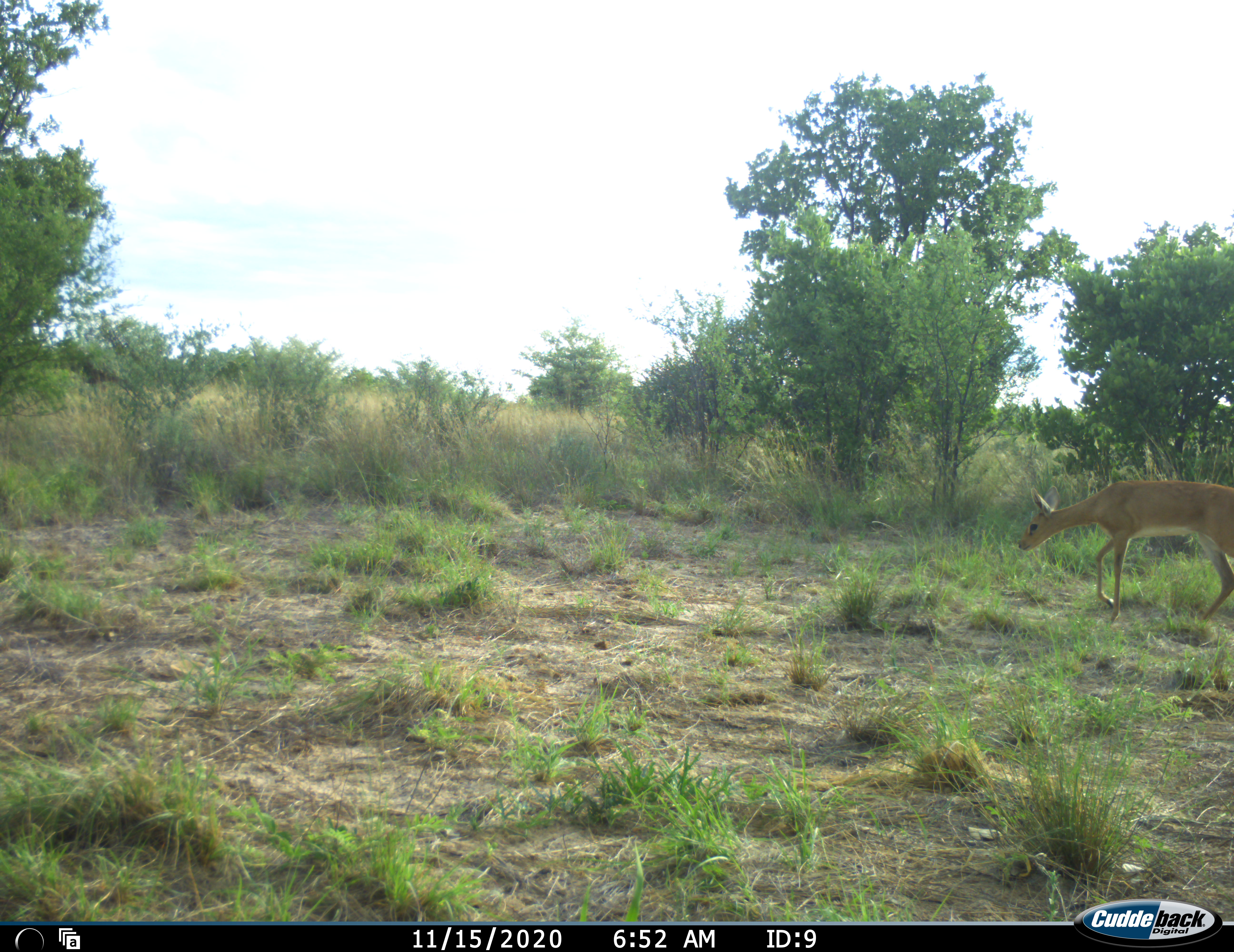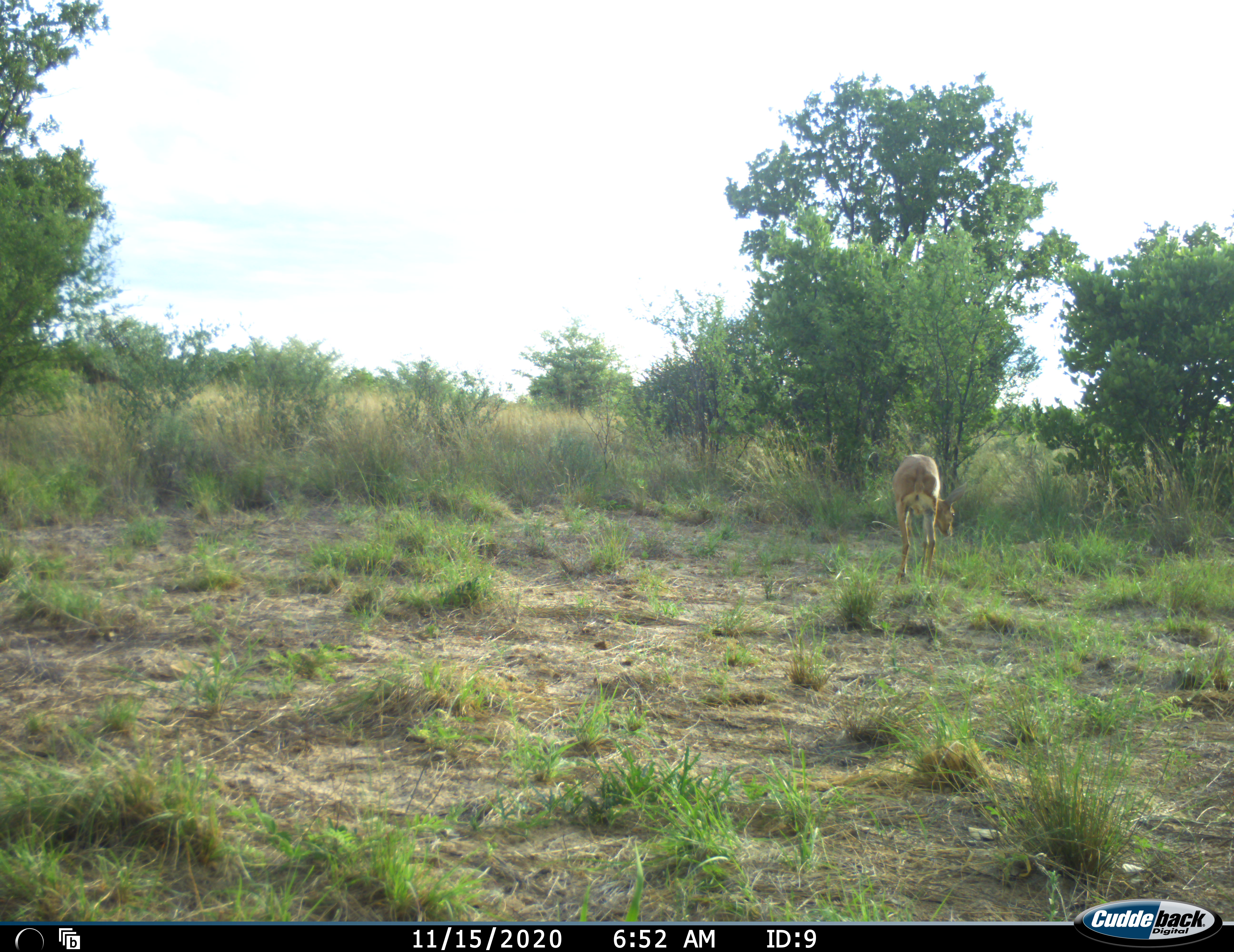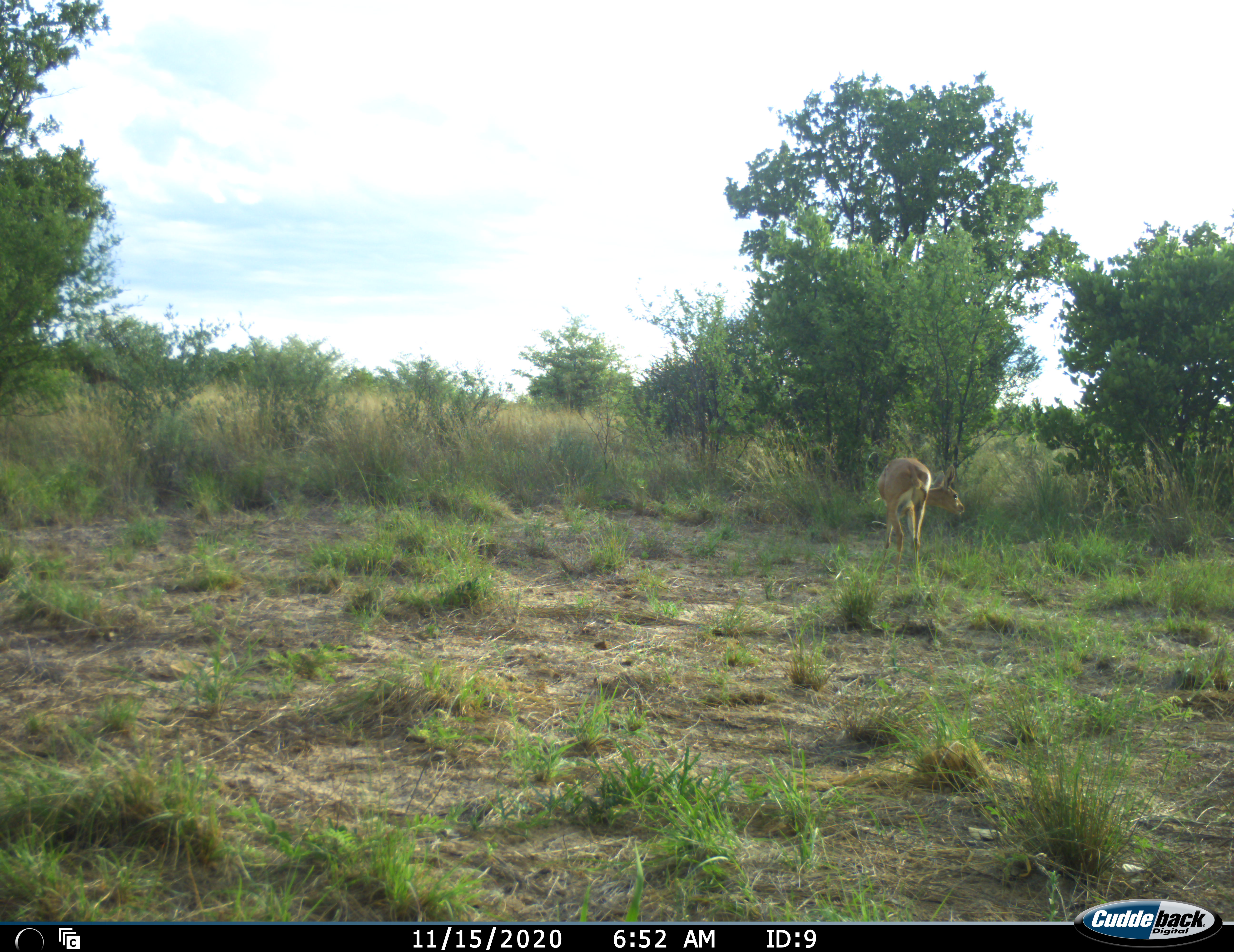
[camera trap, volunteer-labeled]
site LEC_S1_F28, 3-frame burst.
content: unidentified animal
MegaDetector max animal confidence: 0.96